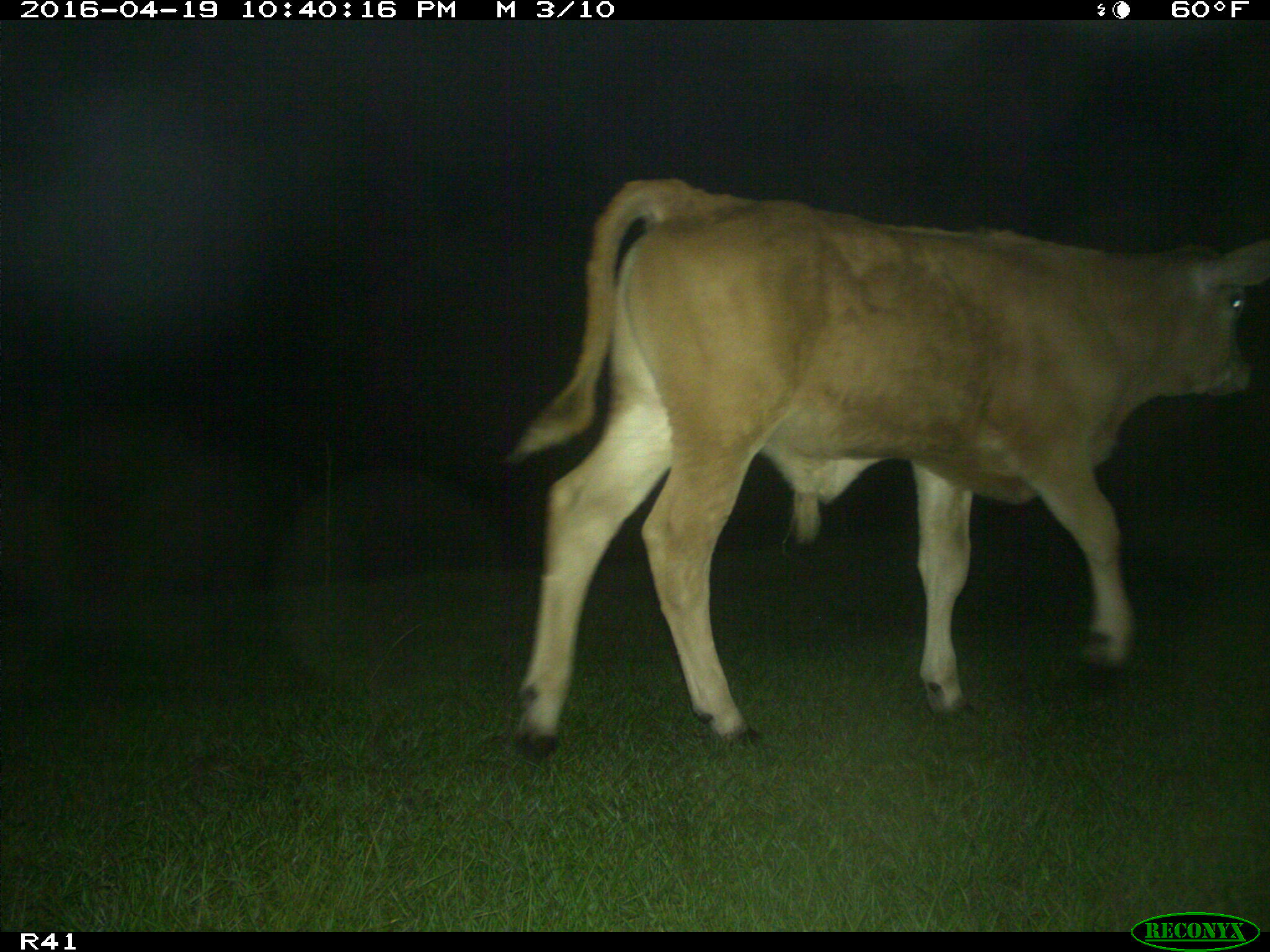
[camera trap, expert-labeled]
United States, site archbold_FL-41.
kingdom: Animalia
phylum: Chordata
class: Mammalia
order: Artiodactyla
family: Bovidae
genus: Bos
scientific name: Bos taurus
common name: domestic cow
Bos taurus (domestic cow).